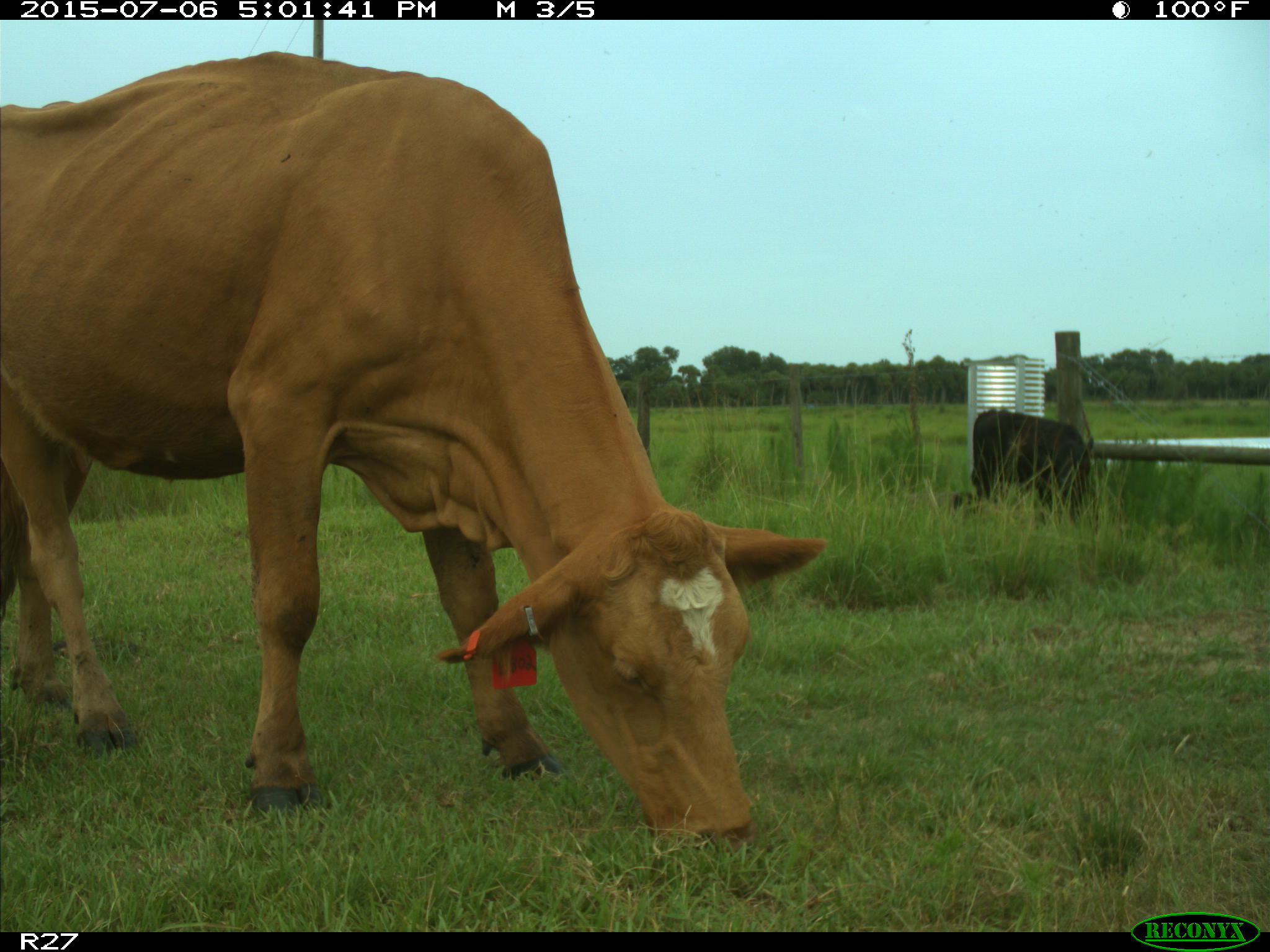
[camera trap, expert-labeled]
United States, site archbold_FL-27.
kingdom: Animalia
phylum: Chordata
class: Mammalia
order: Artiodactyla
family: Bovidae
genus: Bos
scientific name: Bos taurus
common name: domestic cow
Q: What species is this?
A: Bos taurus (domestic cow).